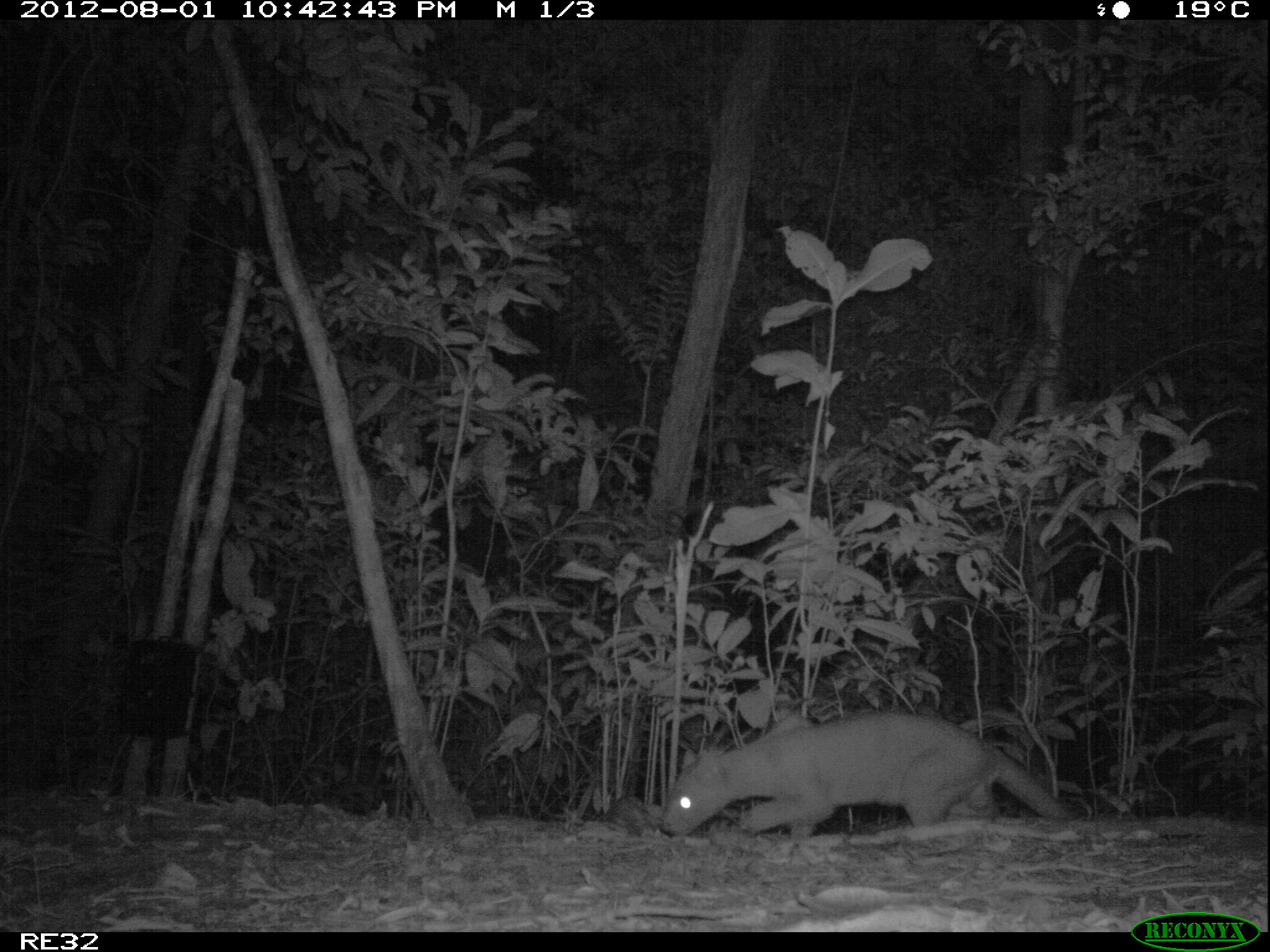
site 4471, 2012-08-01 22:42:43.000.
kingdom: Animalia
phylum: Chordata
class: Mammalia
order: Carnivora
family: Eupleridae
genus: Cryptoprocta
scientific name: Cryptoprocta ferox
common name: fossa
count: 1